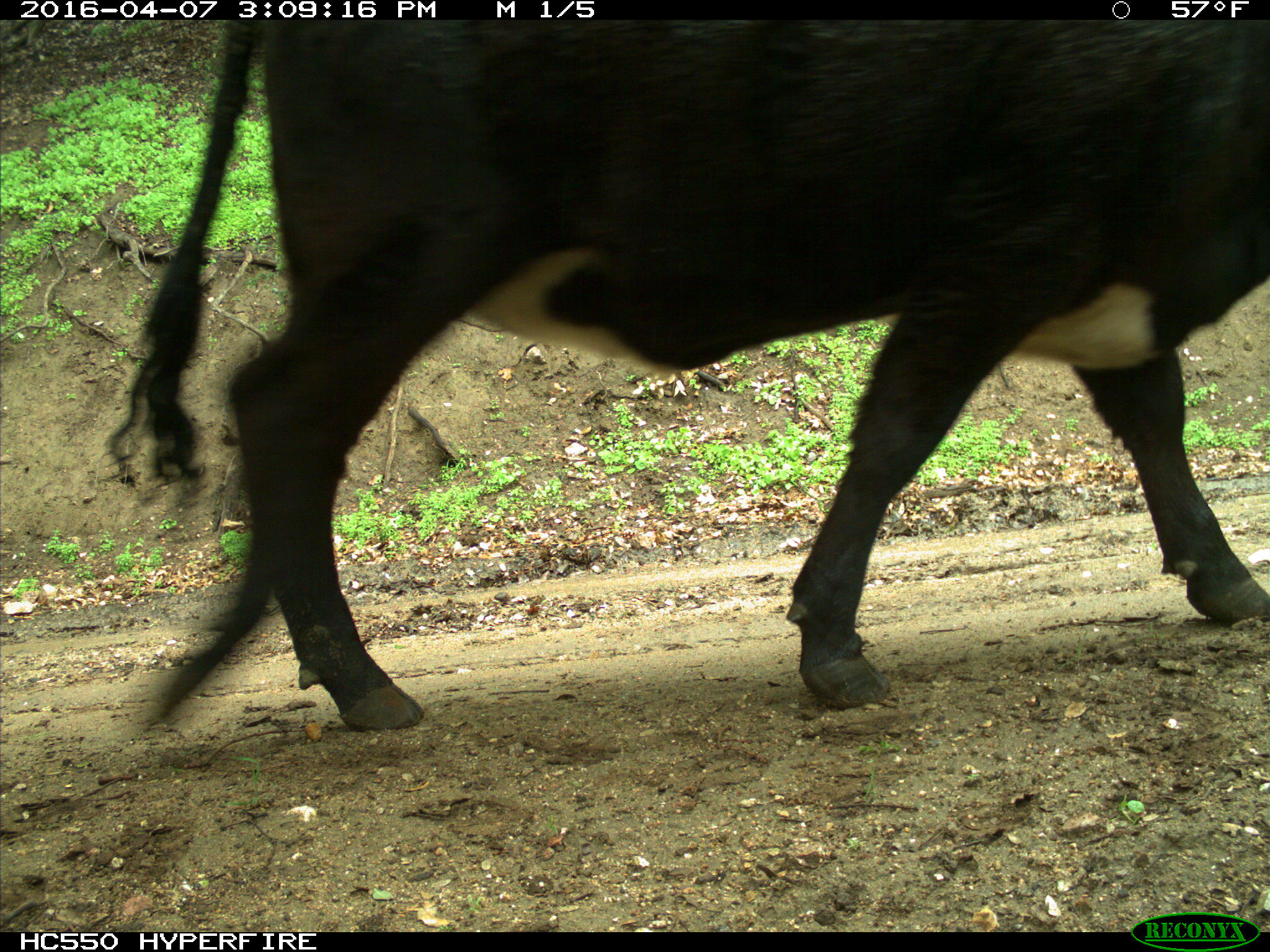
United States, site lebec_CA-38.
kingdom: Animalia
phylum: Chordata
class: Mammalia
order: Artiodactyla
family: Bovidae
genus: Bos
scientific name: Bos taurus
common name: domestic cow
Bos taurus (domestic cow).